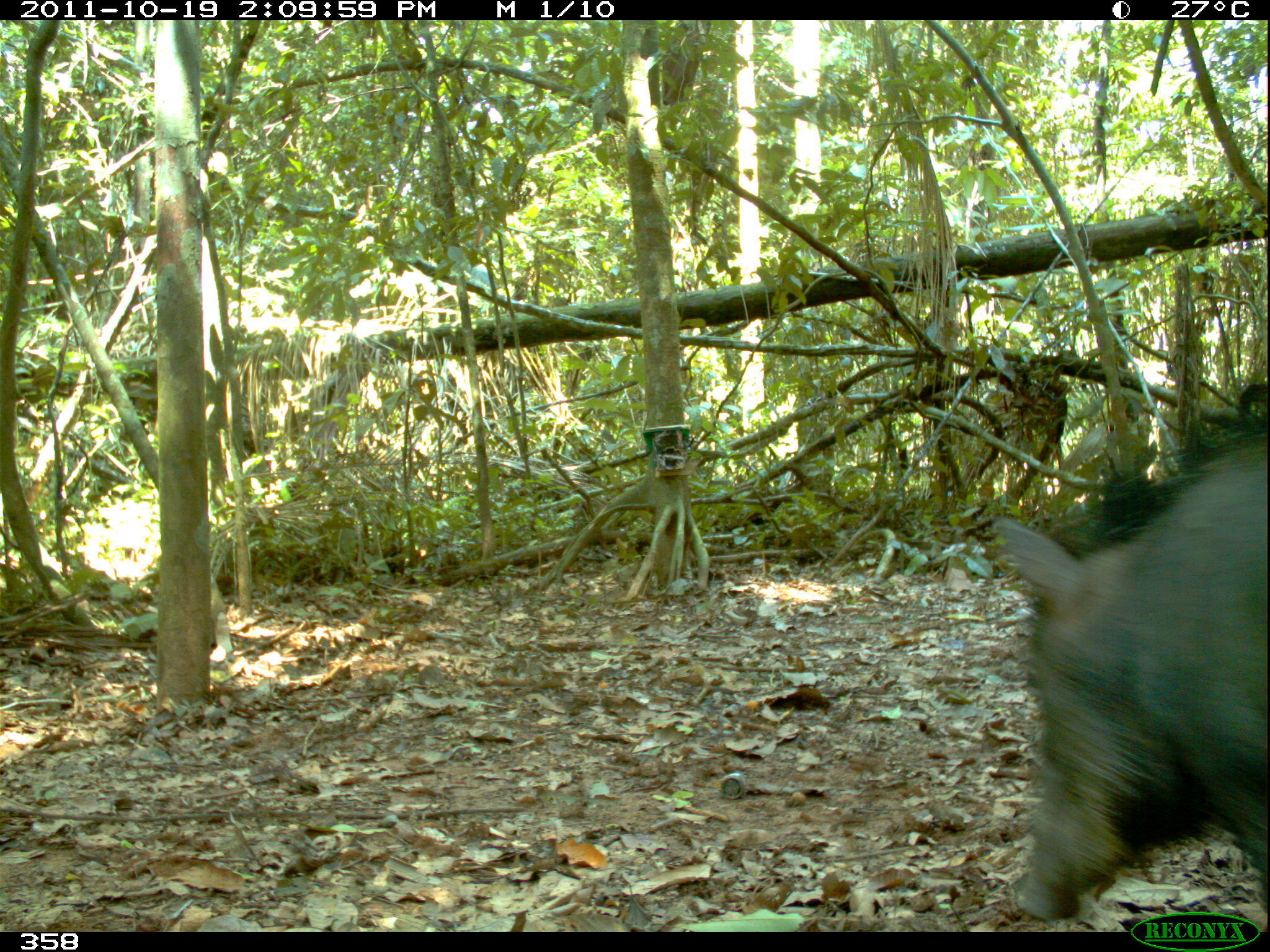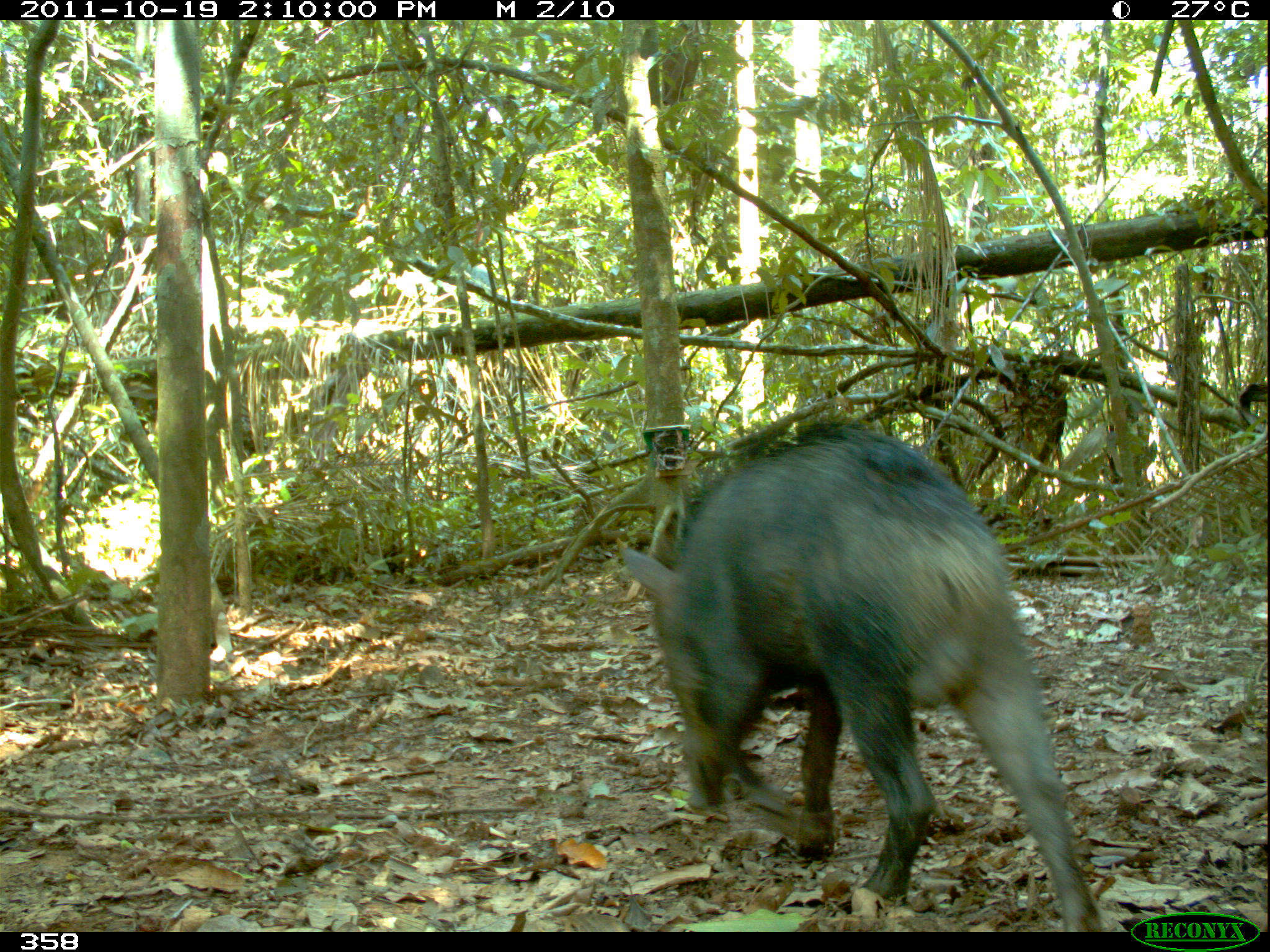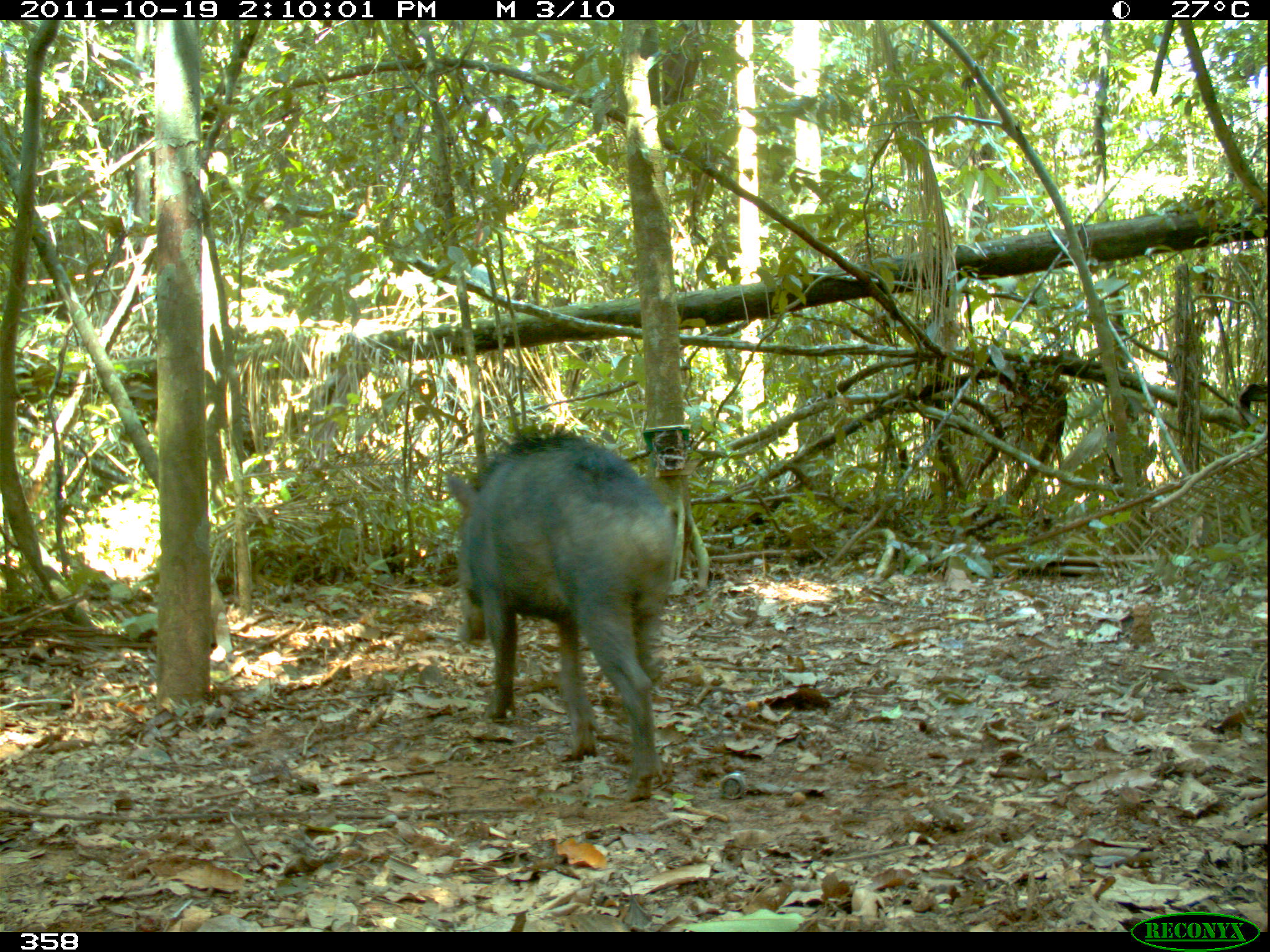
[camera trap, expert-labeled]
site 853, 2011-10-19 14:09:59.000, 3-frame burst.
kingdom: Animalia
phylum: Chordata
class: Mammalia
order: Artiodactyla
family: Tayassuidae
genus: Tayassu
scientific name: Tayassu pecari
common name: white-lipped peccary